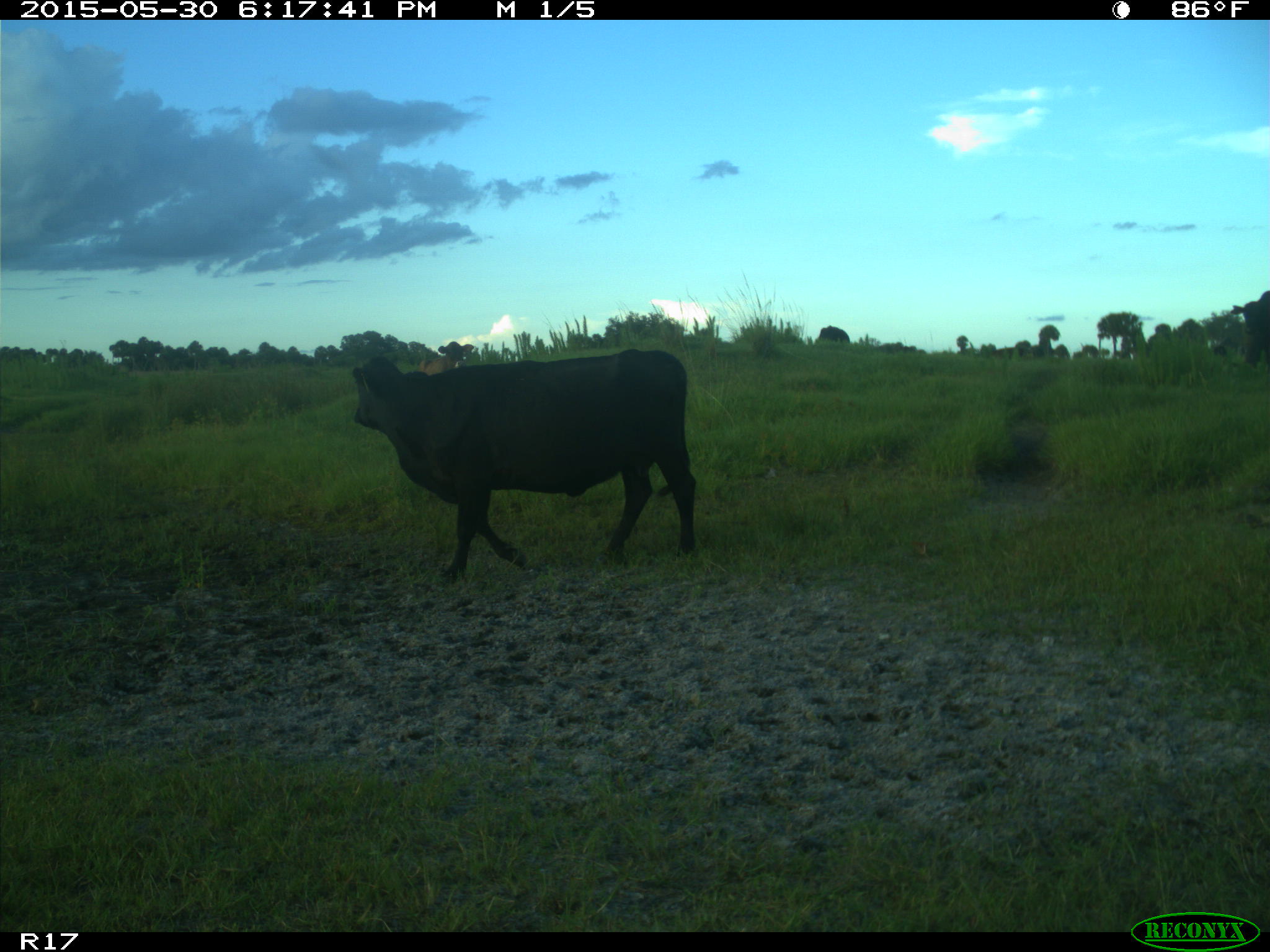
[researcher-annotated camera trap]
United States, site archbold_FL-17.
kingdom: Animalia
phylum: Chordata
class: Mammalia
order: Artiodactyla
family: Bovidae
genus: Bos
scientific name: Bos taurus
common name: domestic cow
Bos taurus (domestic cow).